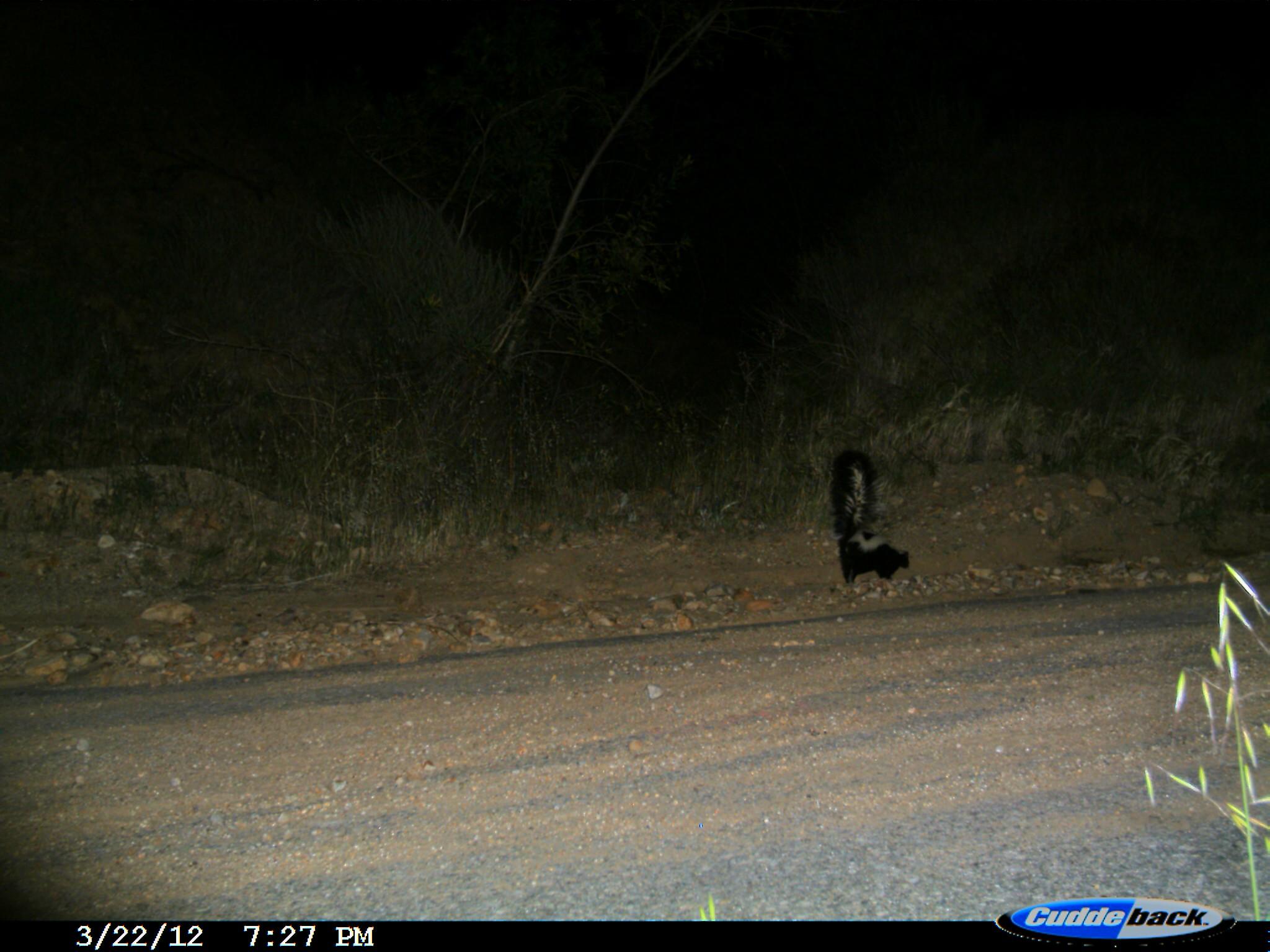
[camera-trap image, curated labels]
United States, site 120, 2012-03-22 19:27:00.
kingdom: Animalia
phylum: Chordata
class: Mammalia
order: Carnivora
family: Mephitidae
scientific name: Mephitidae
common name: skunk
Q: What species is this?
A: Skunk (Mephitidae).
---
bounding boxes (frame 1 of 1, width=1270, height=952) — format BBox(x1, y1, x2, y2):
skunk: BBox(818, 441, 924, 592)